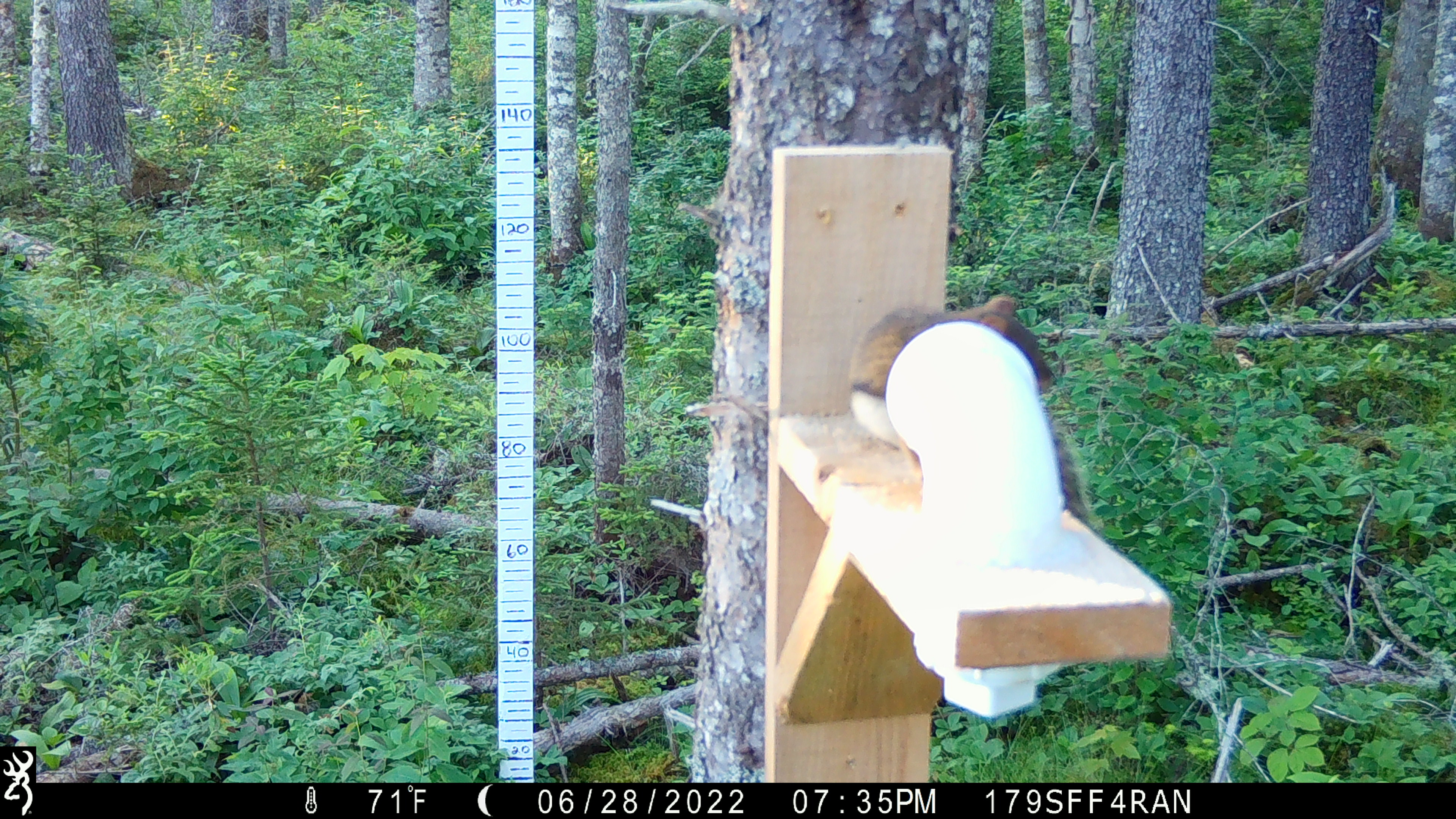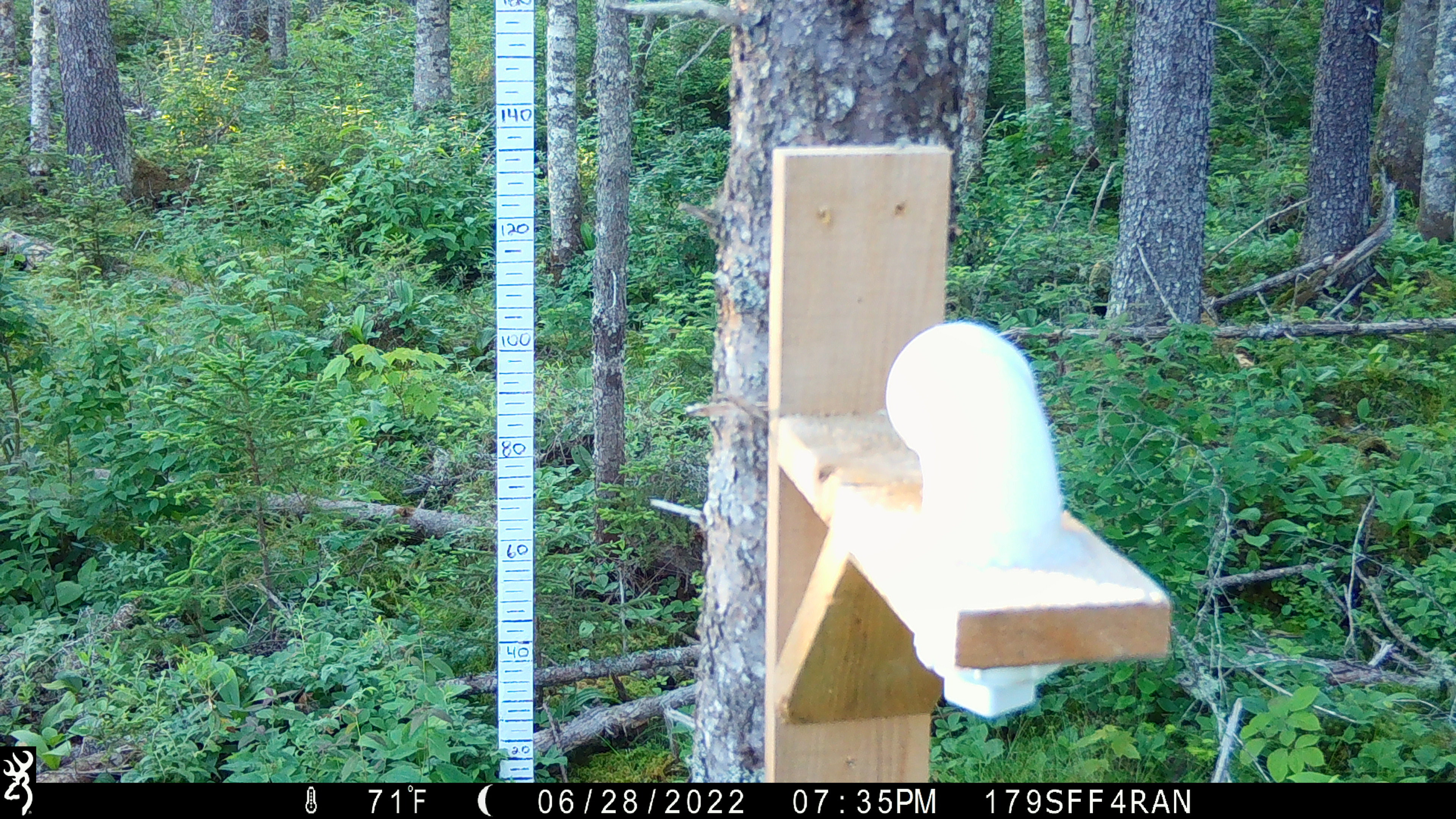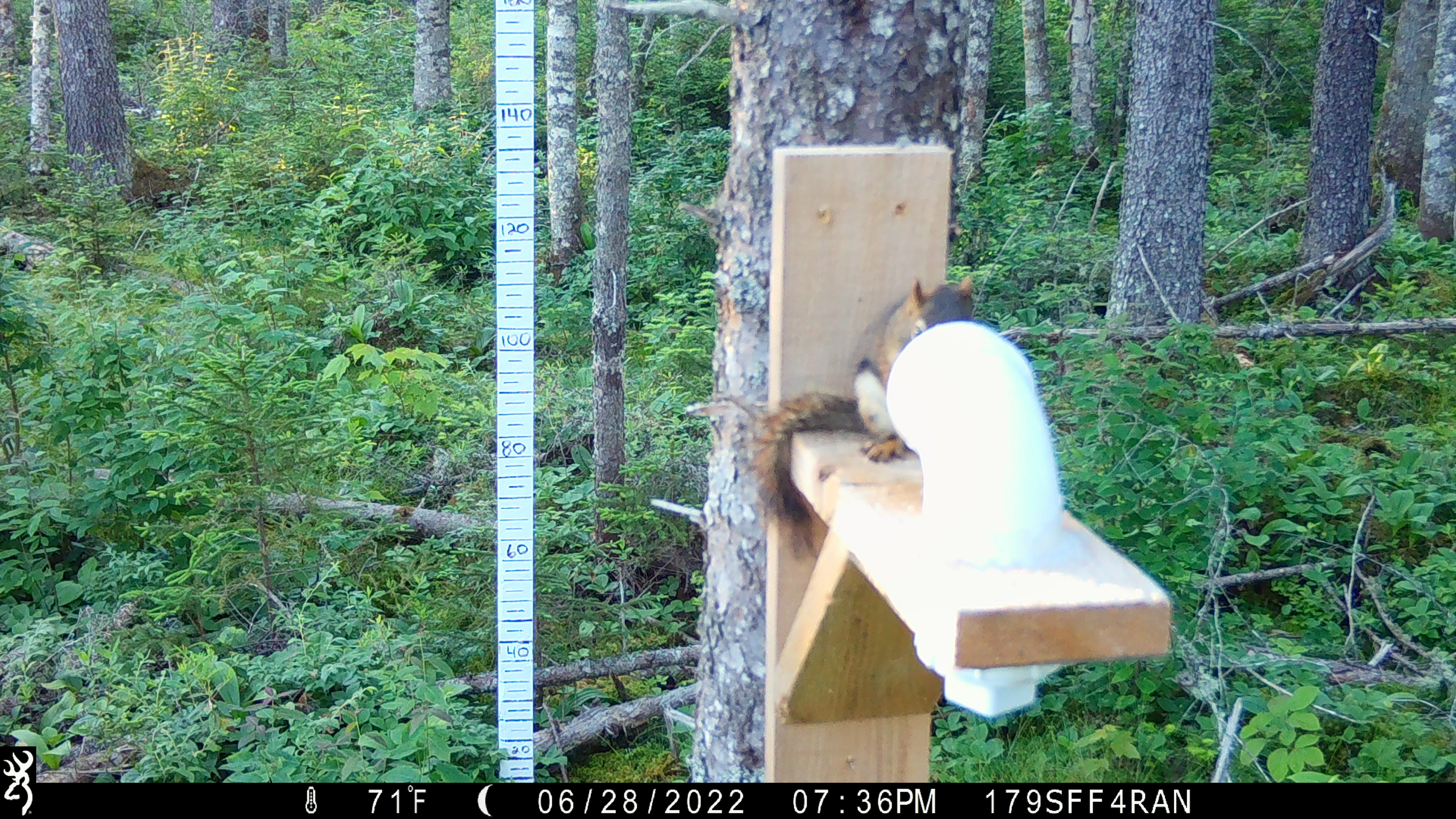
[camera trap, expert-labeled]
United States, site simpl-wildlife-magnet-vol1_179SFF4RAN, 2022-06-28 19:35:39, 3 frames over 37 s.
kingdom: Animalia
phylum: Chordata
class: Mammalia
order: Rodentia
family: Sciuridae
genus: Tamiasciurus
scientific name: Tamiasciurus hudsonicus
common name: red squirrel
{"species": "red squirrel (Tamiasciurus hudsonicus)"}